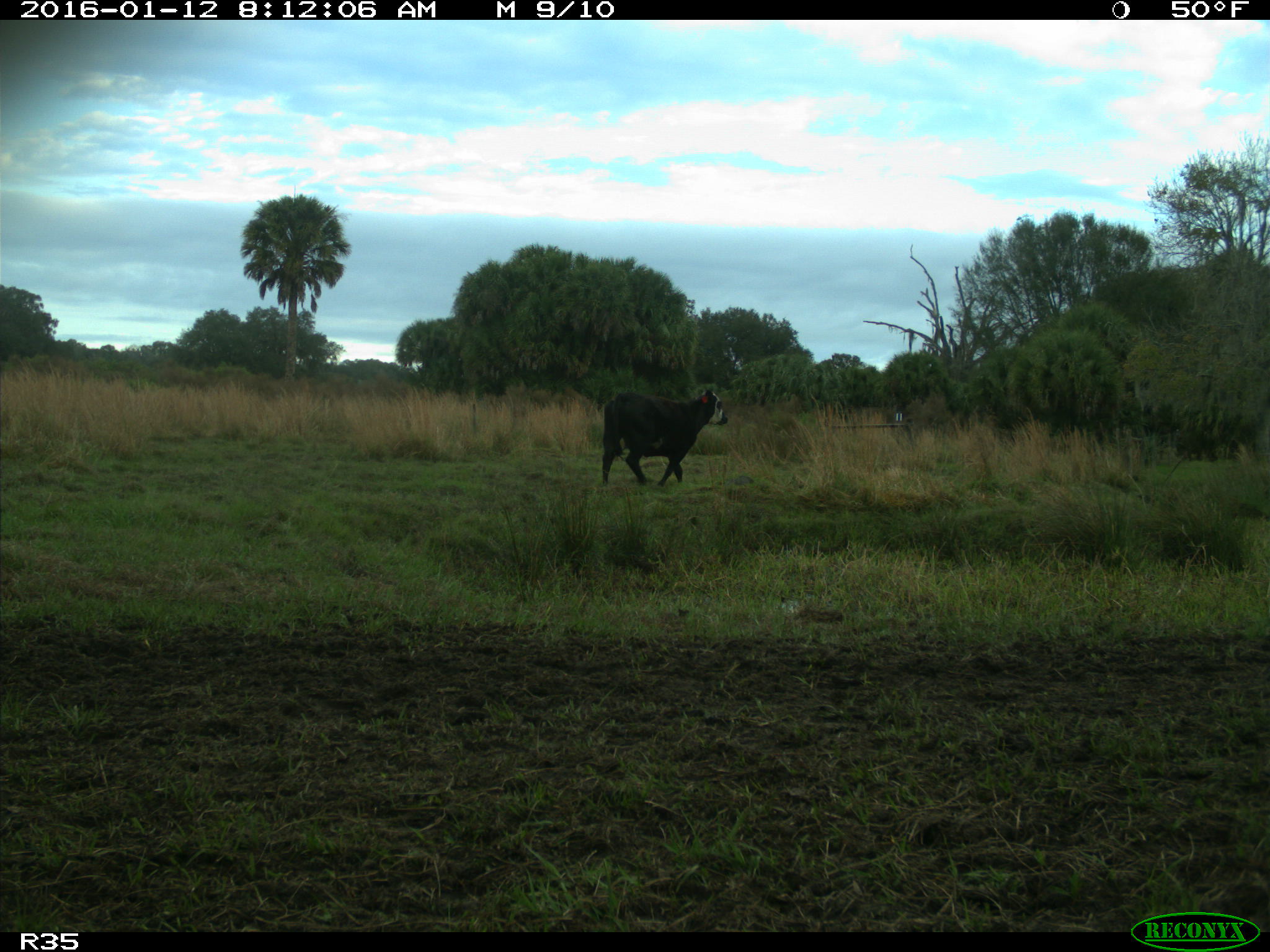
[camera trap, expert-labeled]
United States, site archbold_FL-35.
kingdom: Animalia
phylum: Chordata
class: Mammalia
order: Artiodactyla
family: Bovidae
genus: Bos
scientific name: Bos taurus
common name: domestic cow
Bos taurus (domestic cow).